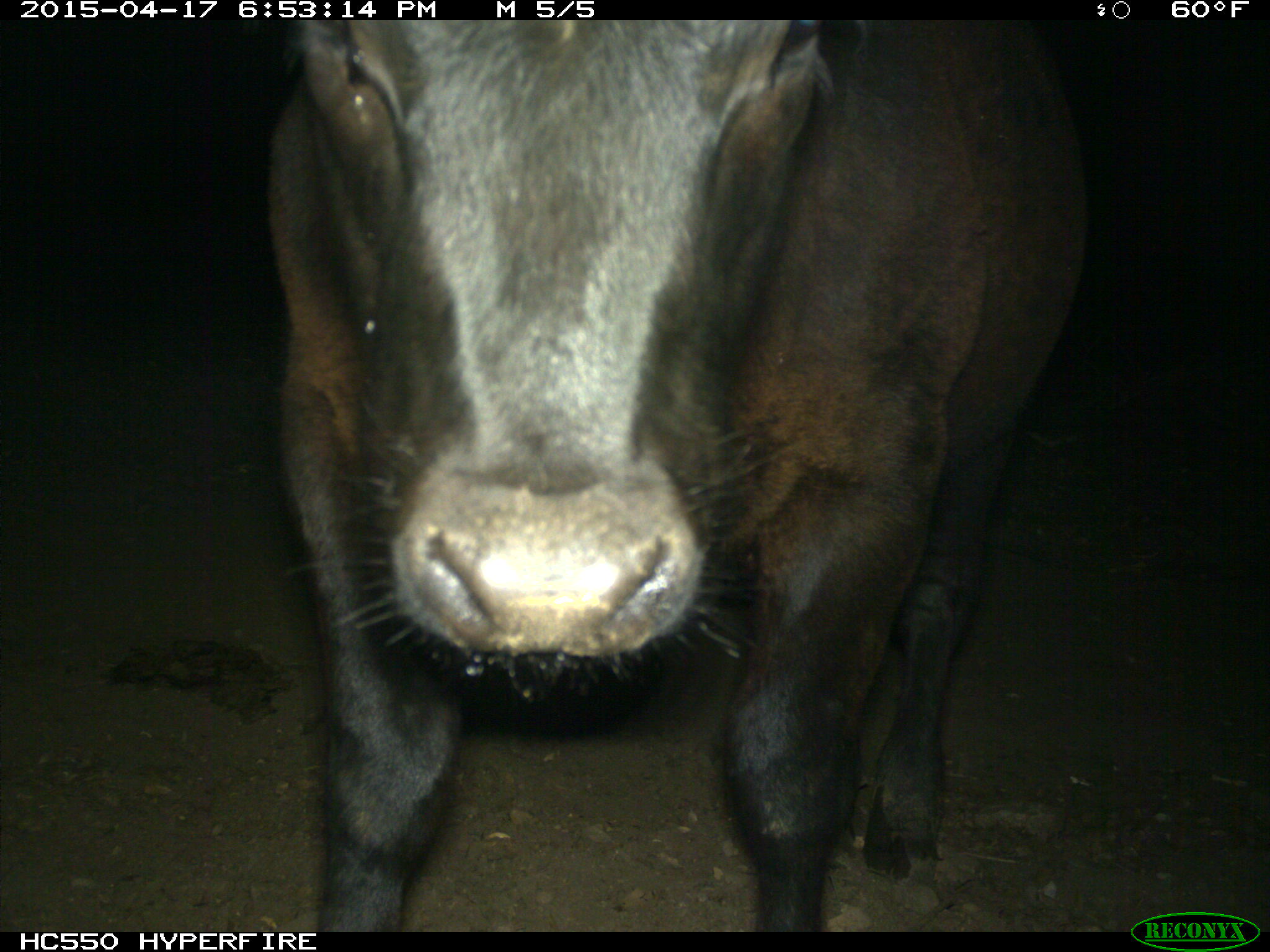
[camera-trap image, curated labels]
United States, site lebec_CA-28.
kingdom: Animalia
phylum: Chordata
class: Mammalia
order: Artiodactyla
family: Bovidae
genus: Bos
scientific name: Bos taurus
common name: domestic cow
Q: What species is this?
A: Bos taurus (domestic cow).